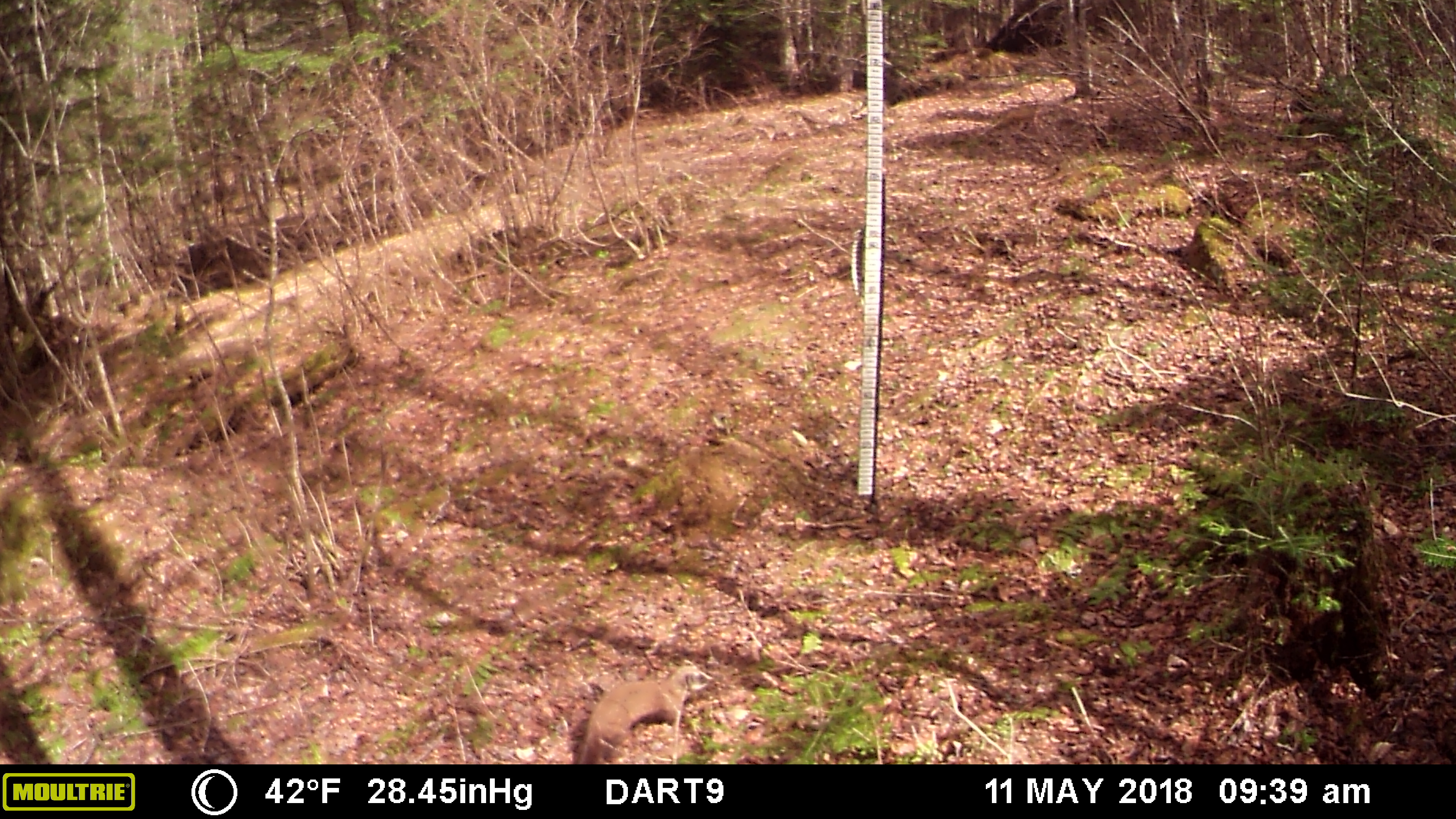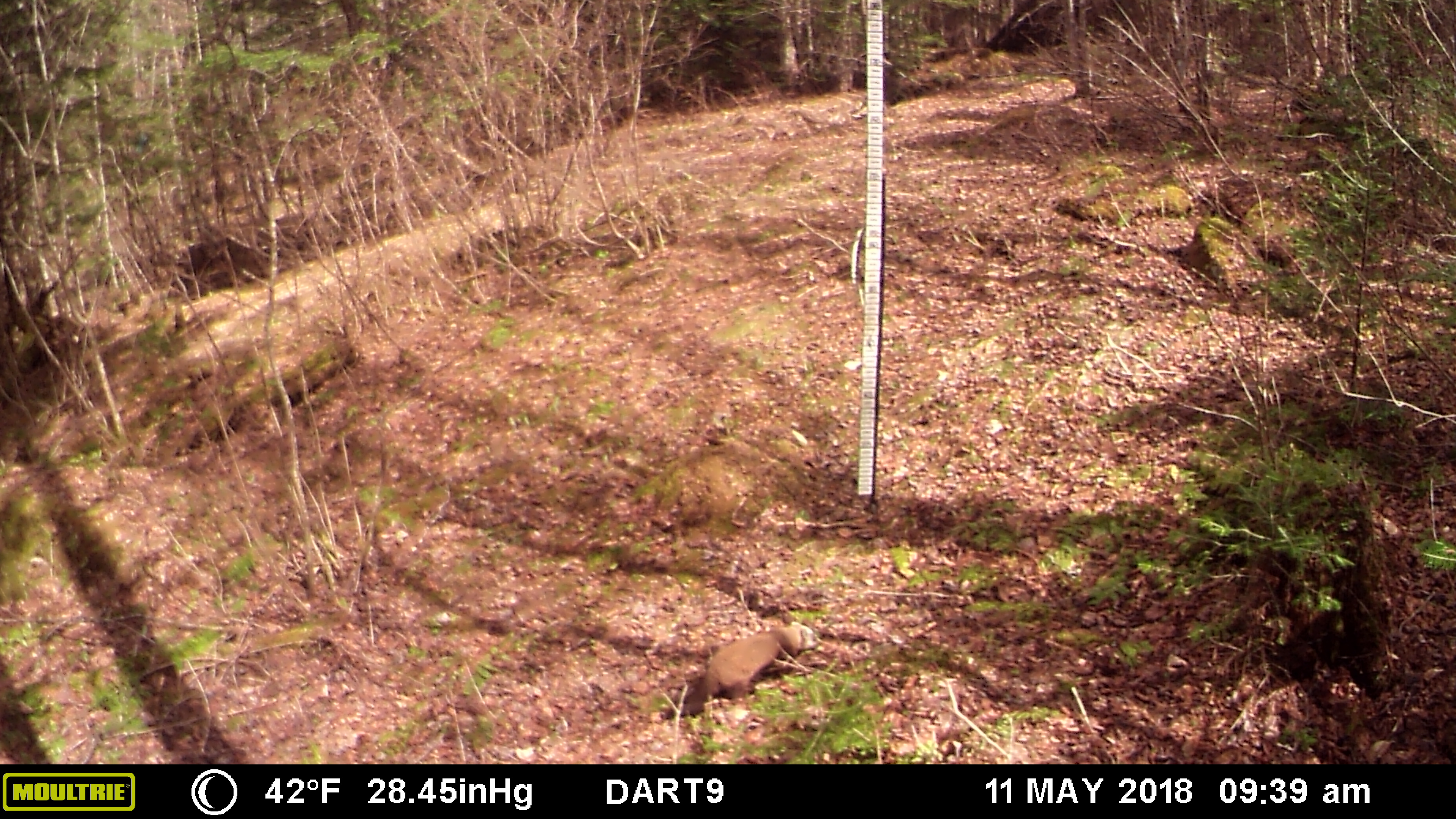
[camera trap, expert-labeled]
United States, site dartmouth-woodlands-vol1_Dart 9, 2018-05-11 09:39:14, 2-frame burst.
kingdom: Animalia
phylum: Chordata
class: Mammalia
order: Carnivora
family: Mustelidae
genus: Martes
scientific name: Martes americana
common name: american marten